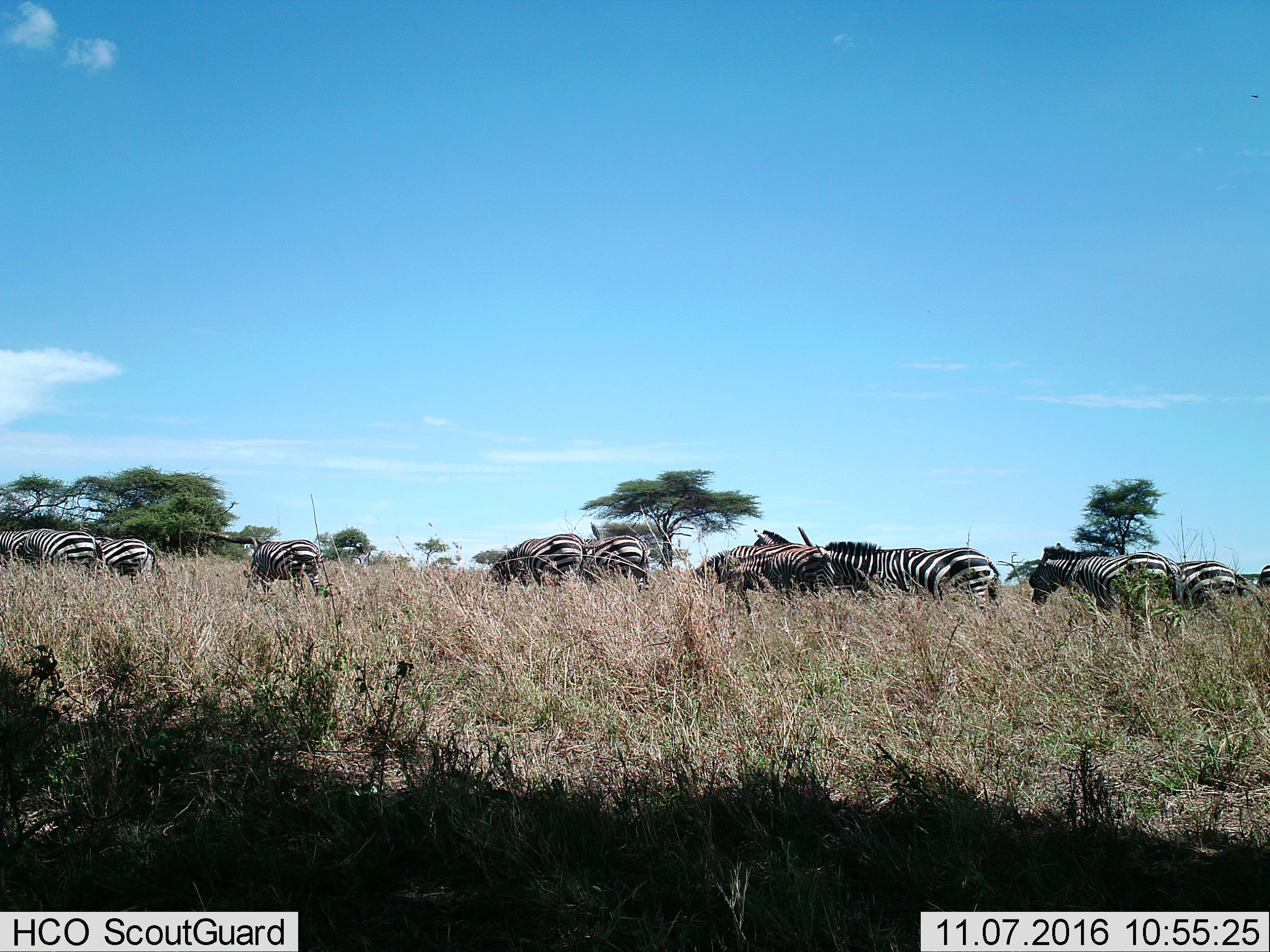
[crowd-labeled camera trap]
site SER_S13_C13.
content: unidentified animal